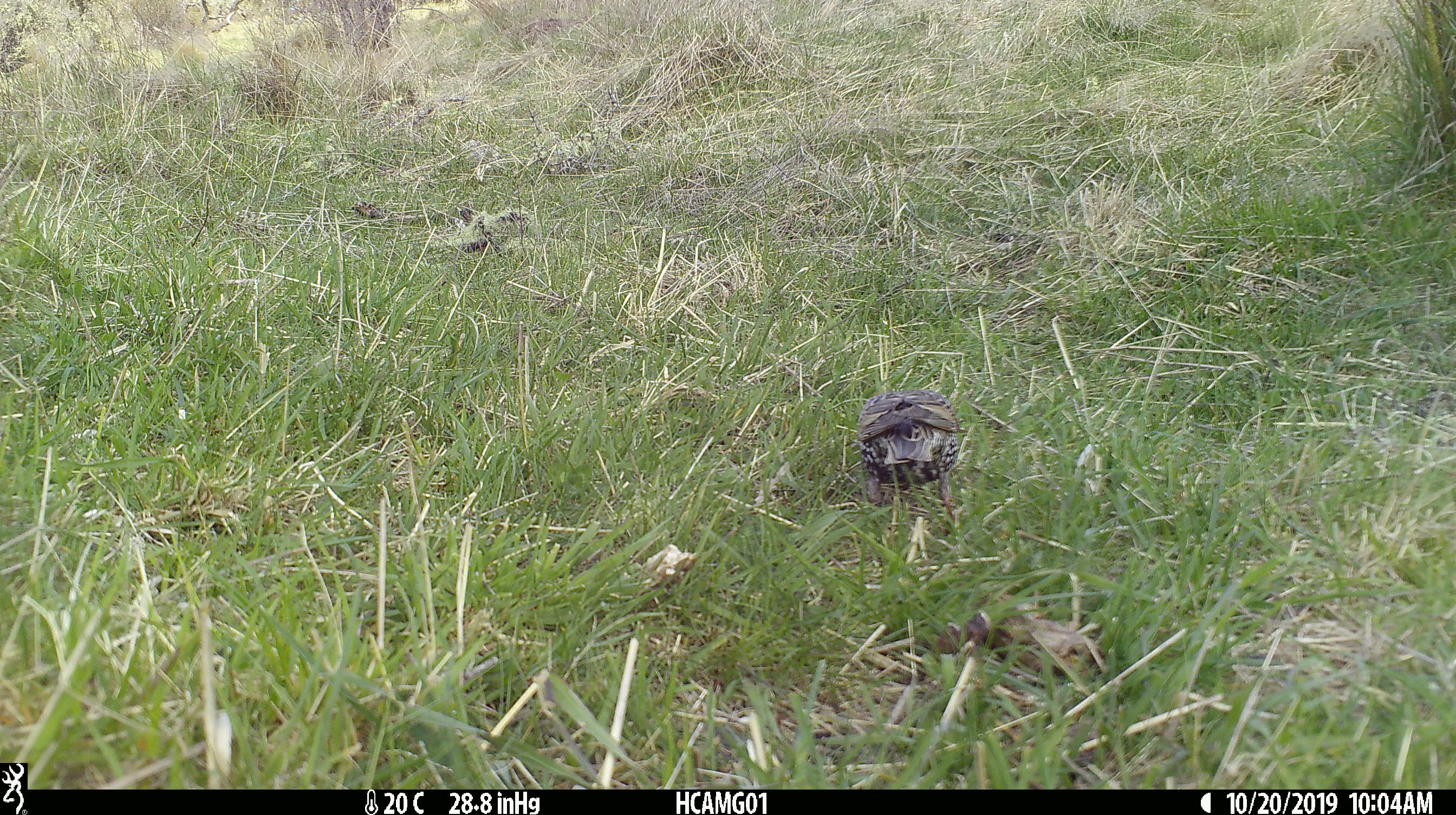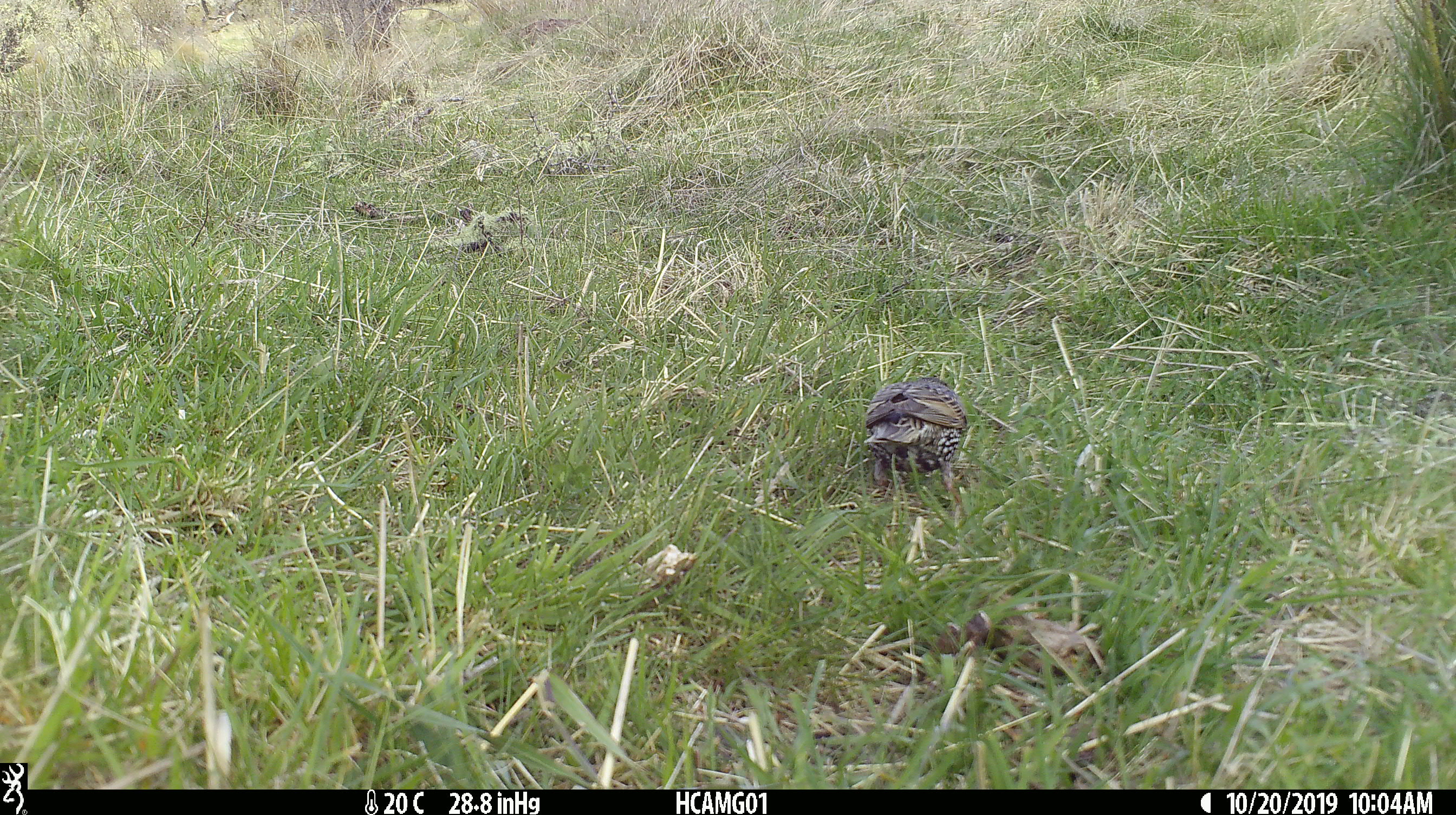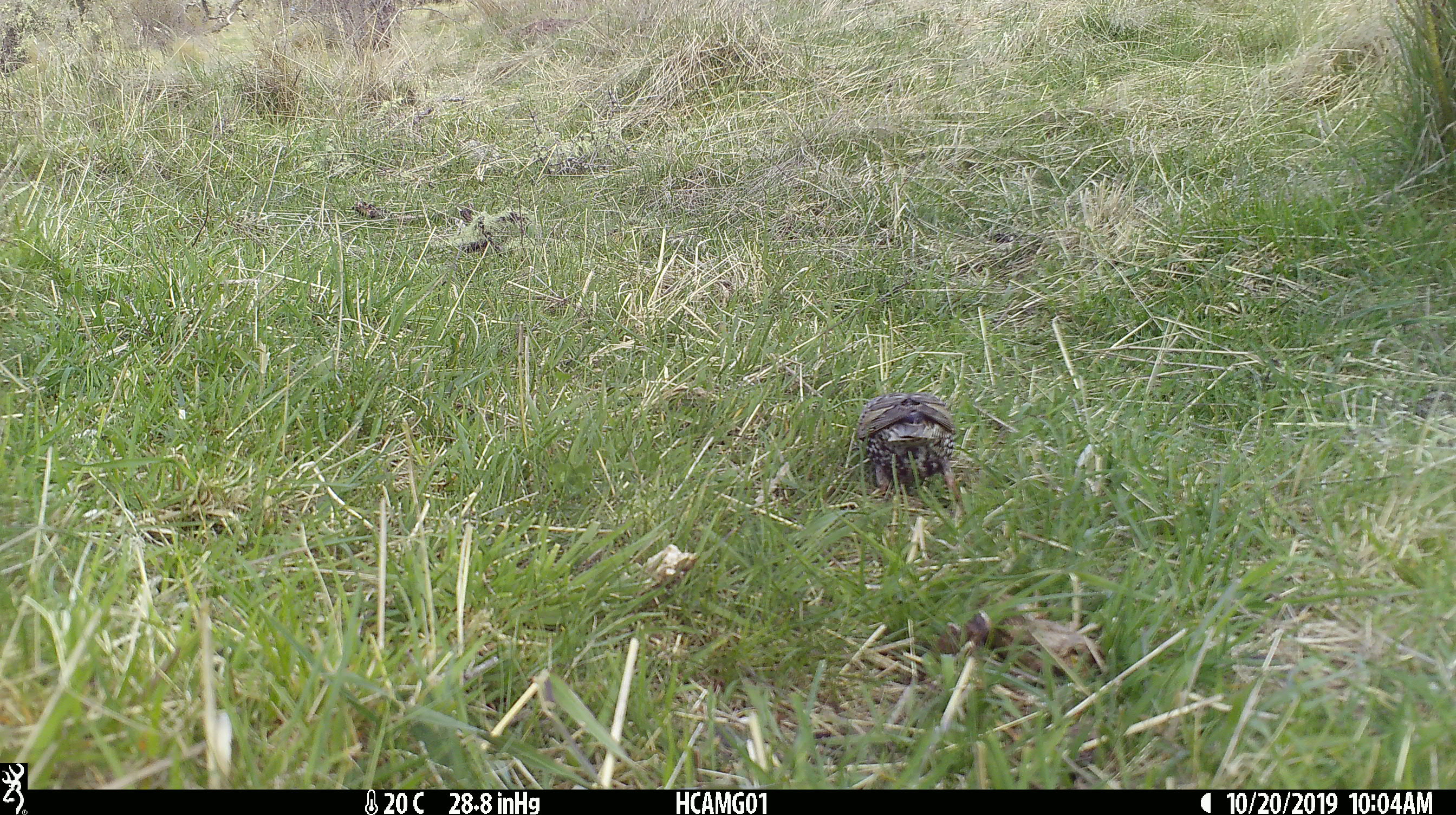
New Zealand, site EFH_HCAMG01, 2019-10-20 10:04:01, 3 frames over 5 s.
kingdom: Animalia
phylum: Chordata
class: Aves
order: Passeriformes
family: Sturnidae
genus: Sturnus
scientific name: Sturnus vulgaris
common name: european starling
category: starling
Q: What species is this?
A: Starling (european starling) (Sturnus vulgaris).